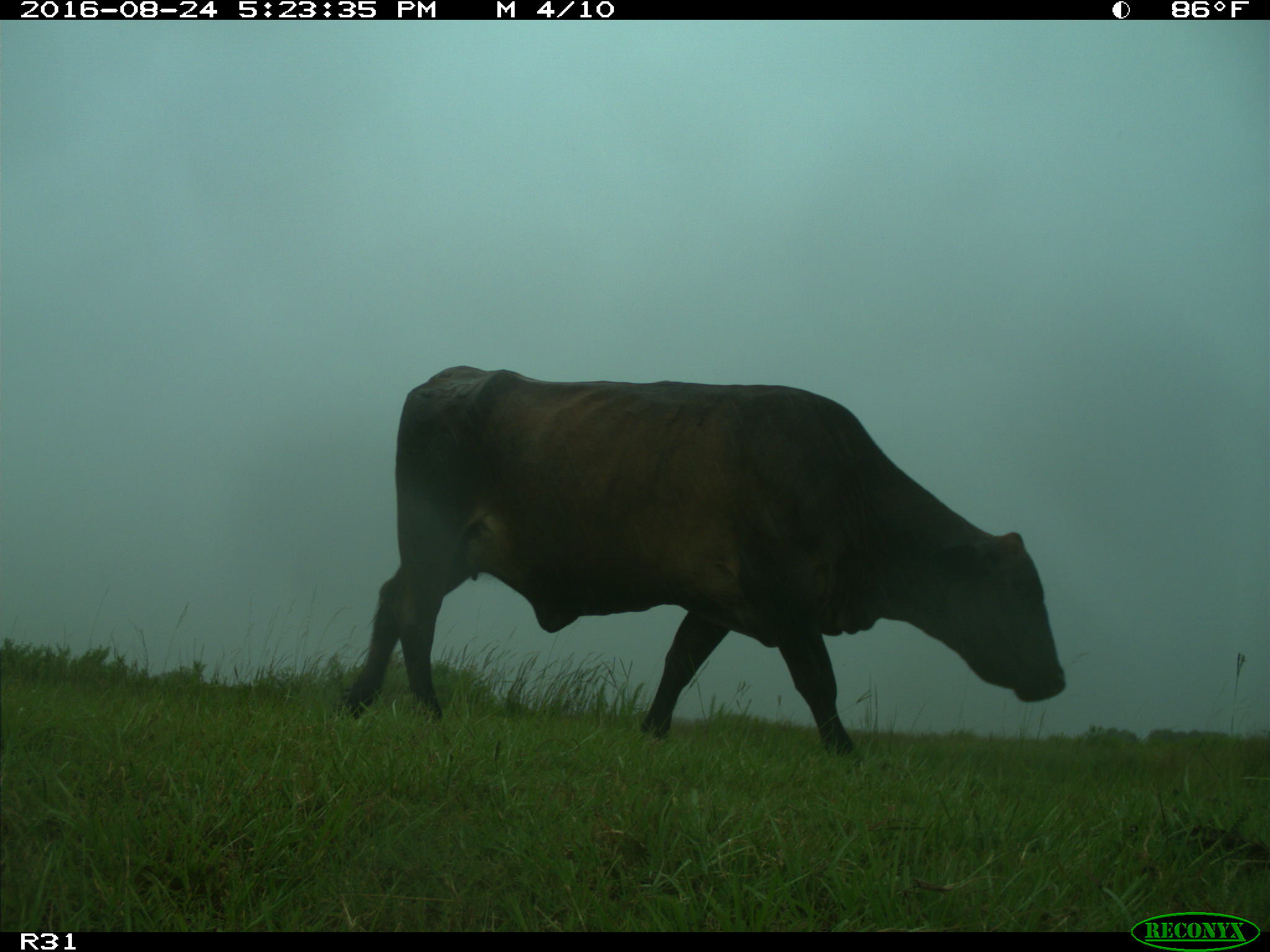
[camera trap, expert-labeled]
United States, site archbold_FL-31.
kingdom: Animalia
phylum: Chordata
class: Mammalia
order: Artiodactyla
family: Bovidae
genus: Bos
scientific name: Bos taurus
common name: domestic cow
Bos taurus (domestic cow).